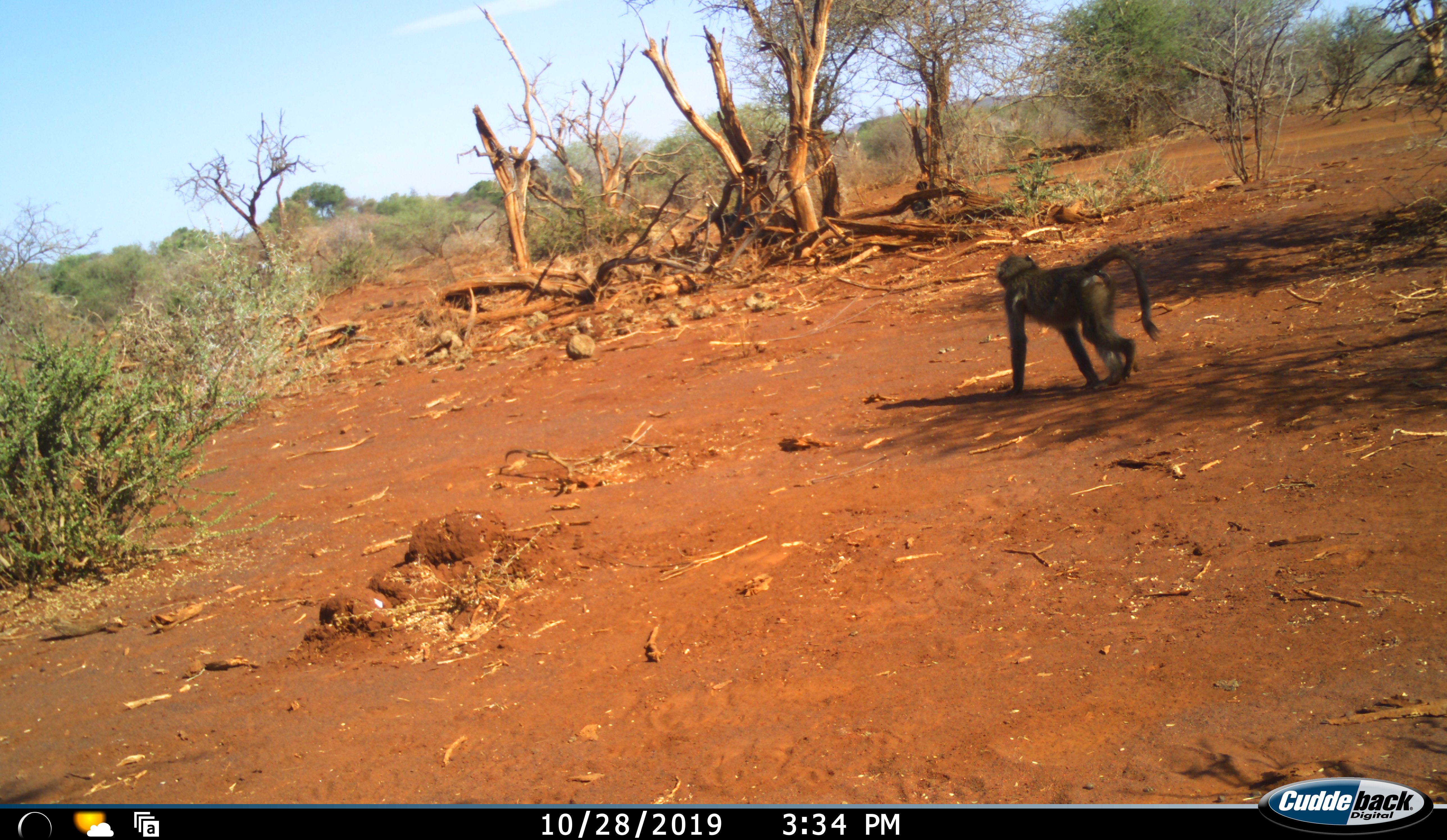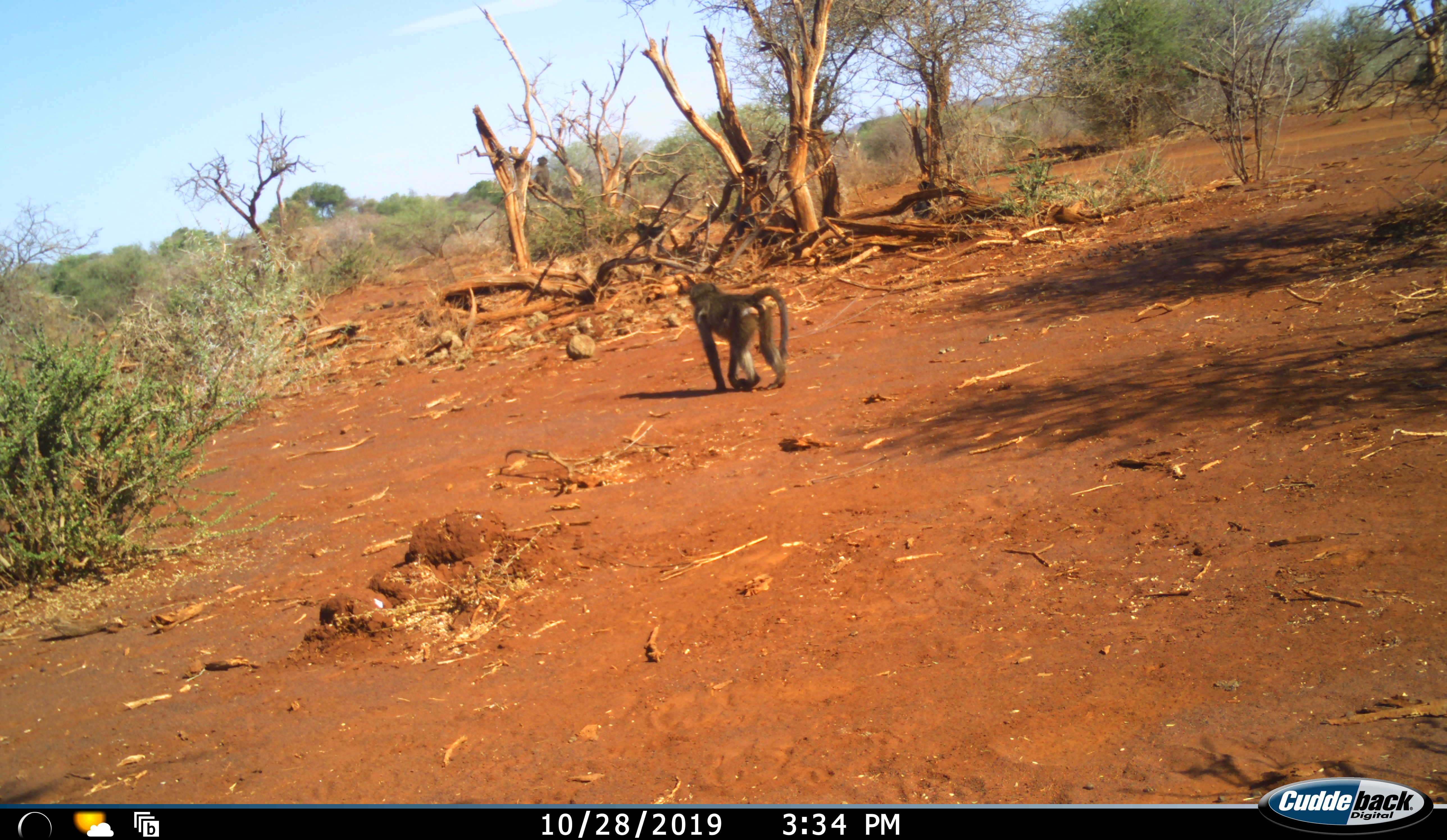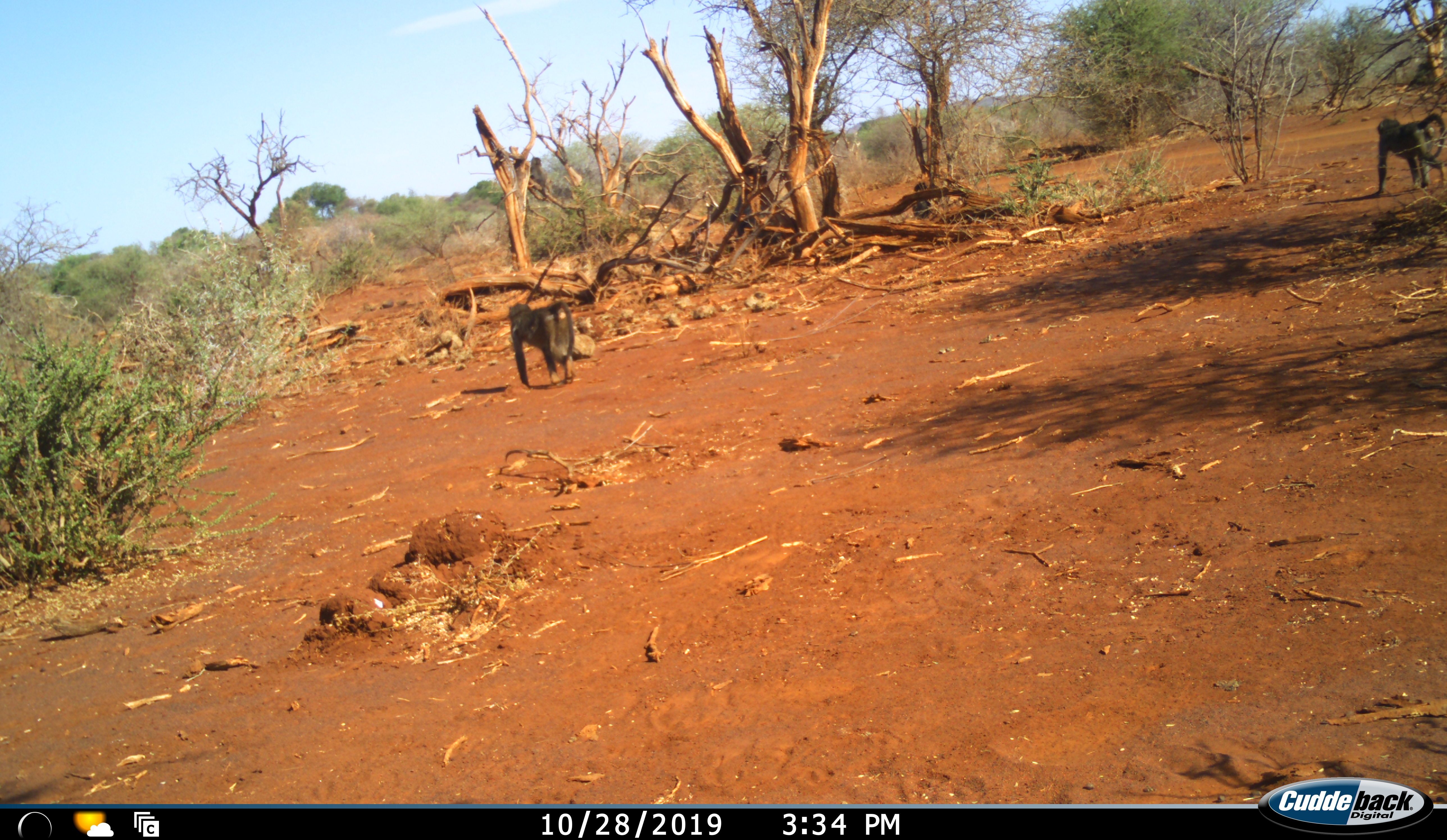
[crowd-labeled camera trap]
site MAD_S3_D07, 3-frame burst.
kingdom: Animalia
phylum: Chordata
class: Mammalia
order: Primates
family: Cercopithecidae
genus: Papio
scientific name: Papio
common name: baboon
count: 3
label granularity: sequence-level